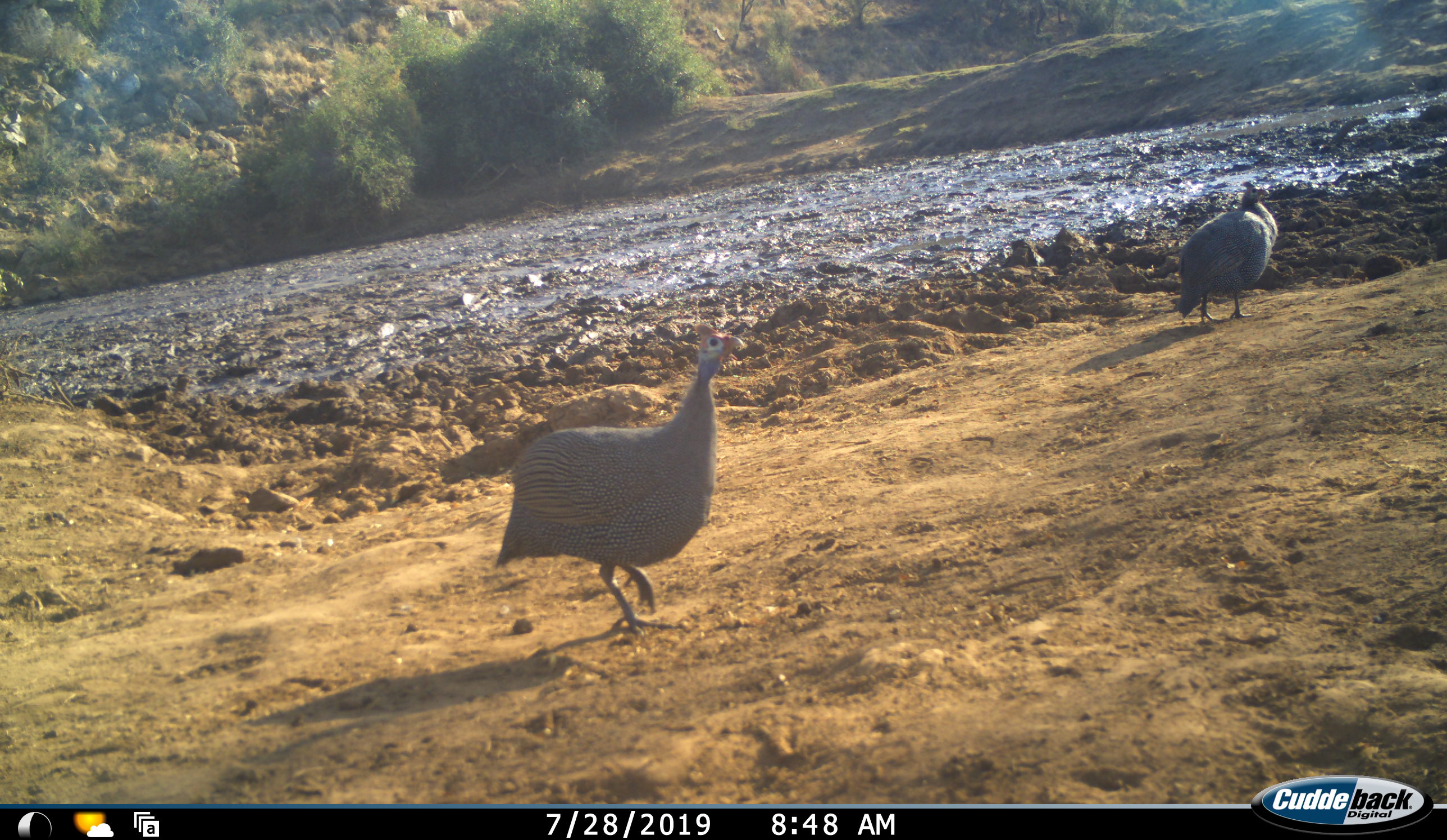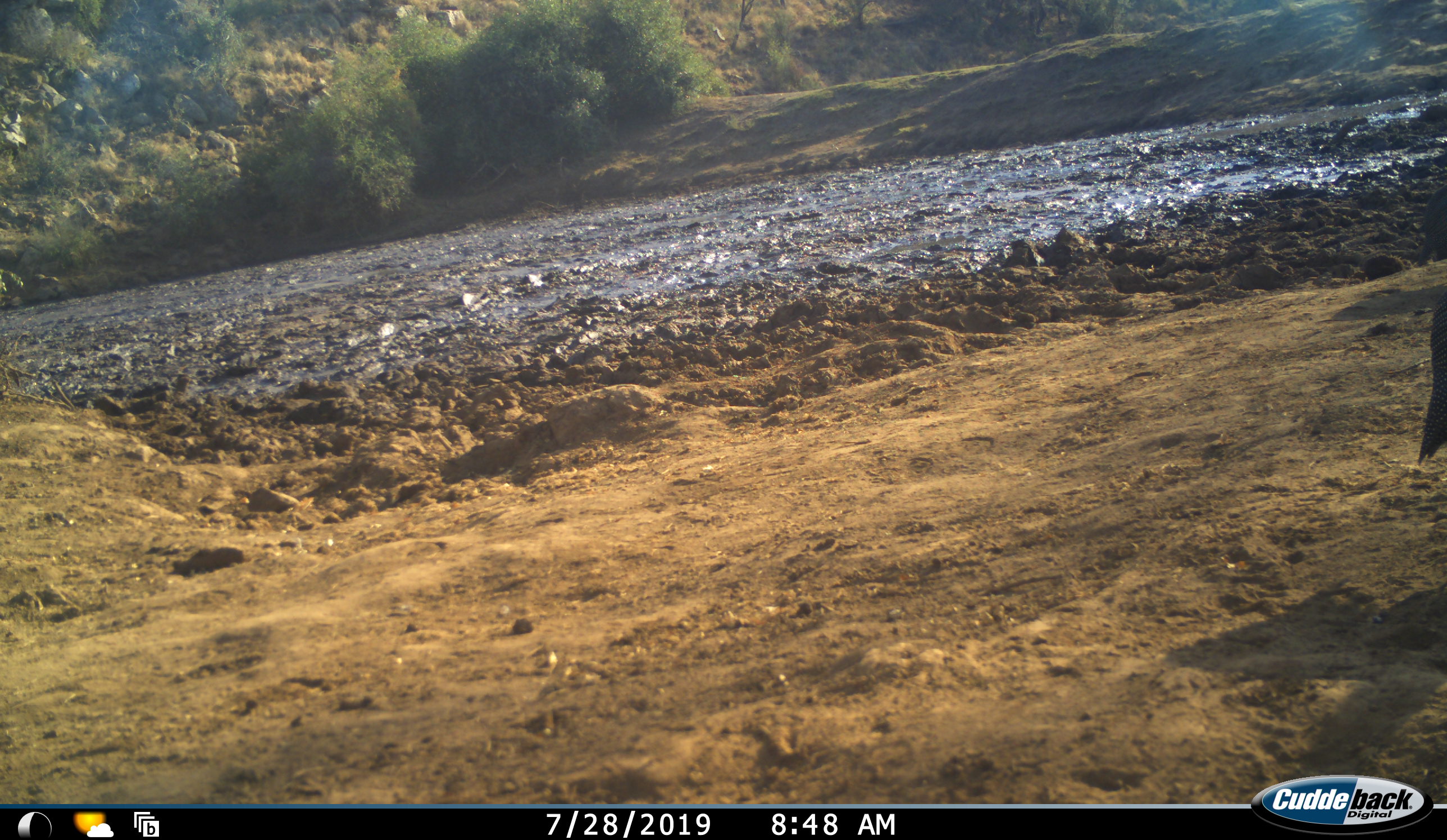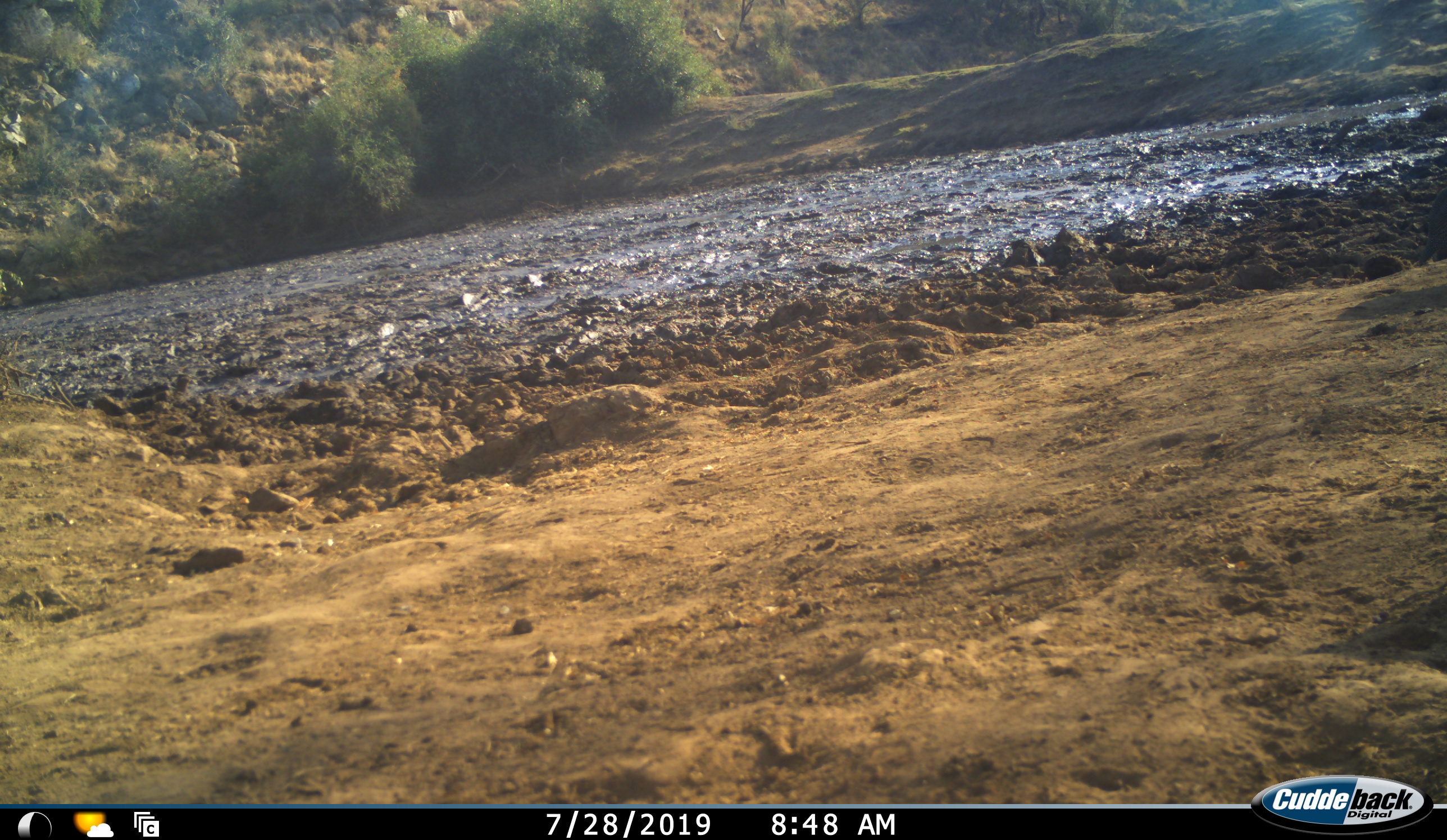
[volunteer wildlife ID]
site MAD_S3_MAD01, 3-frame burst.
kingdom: Animalia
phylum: Chordata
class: Aves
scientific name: Aves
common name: bird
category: birdother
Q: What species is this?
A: Birdother (bird) (Aves).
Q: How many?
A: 2.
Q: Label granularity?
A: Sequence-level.